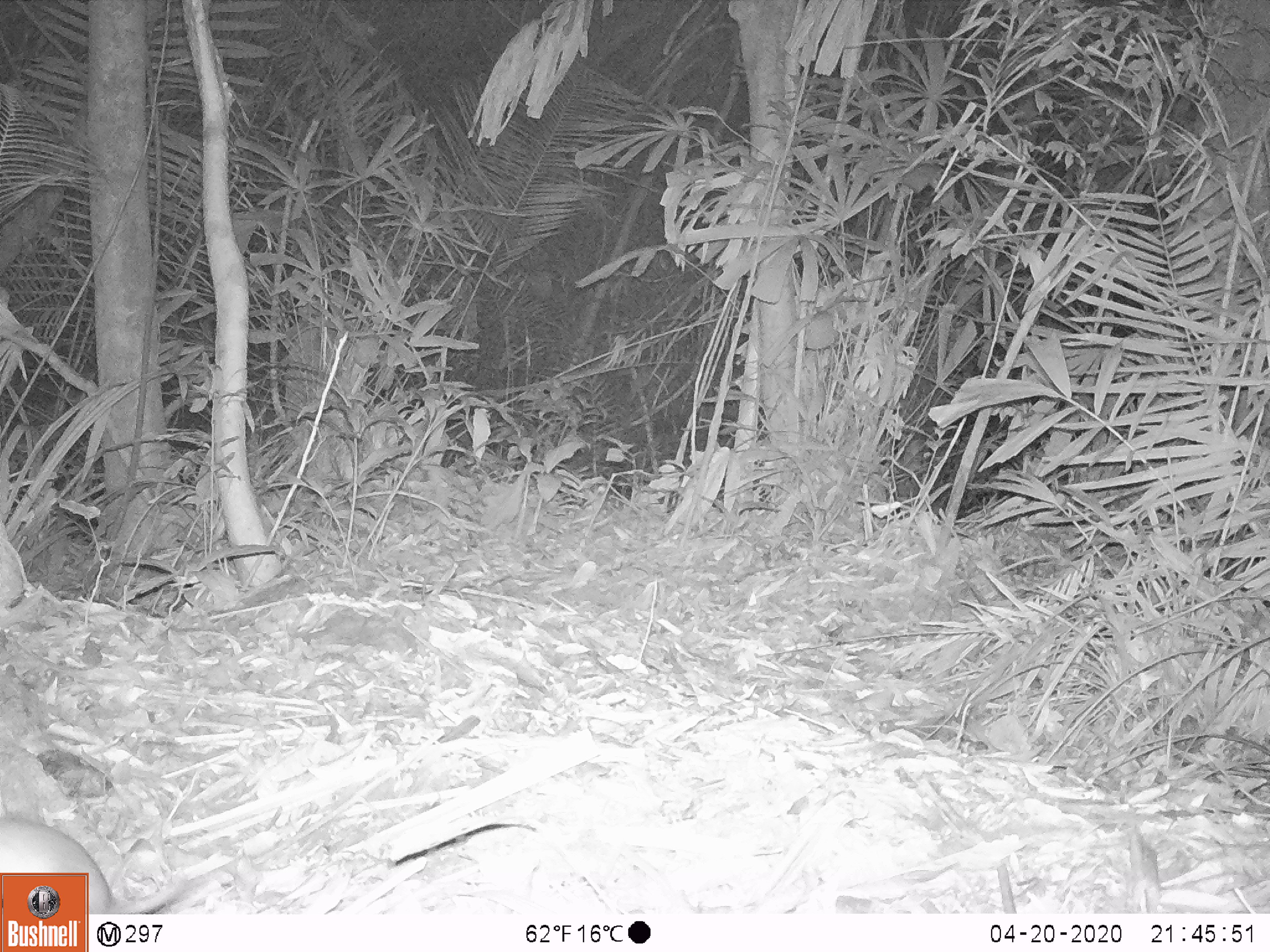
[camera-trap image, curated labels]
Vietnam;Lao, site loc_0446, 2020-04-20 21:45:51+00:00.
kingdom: Animalia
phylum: Chordata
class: Mammalia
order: Rodentia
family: Muridae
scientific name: Muridae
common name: old-world mice and rats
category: unidentified murid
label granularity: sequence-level